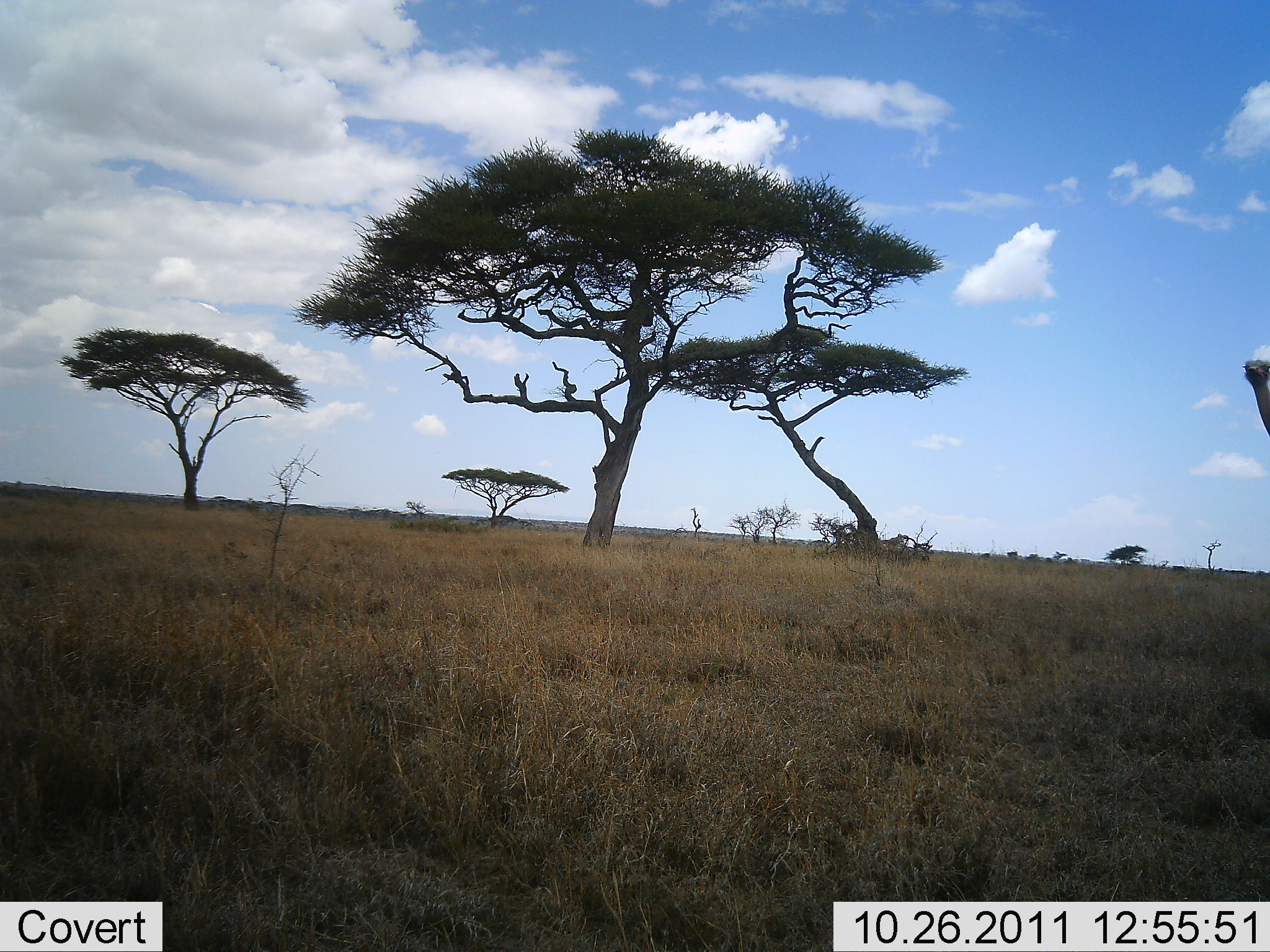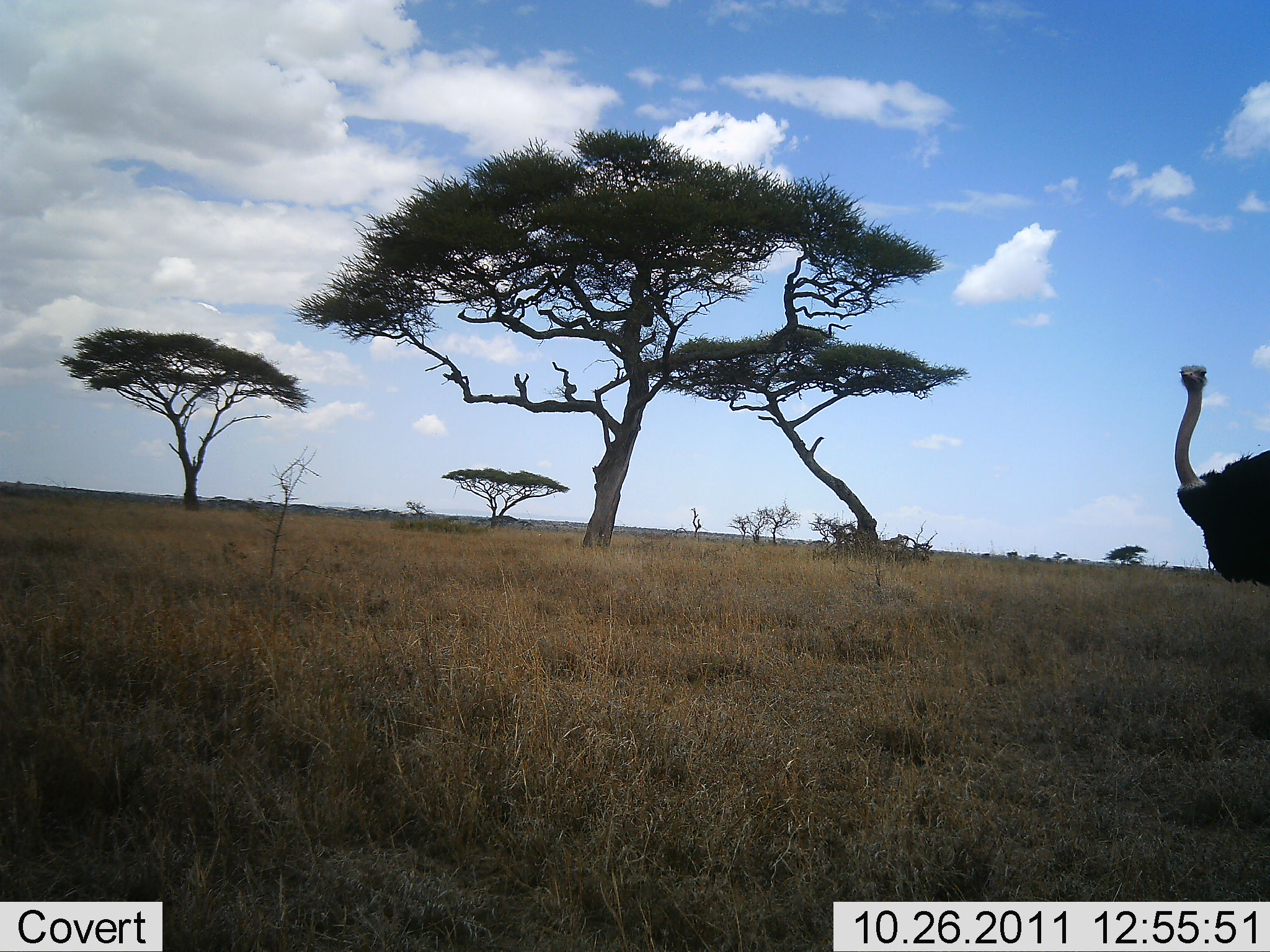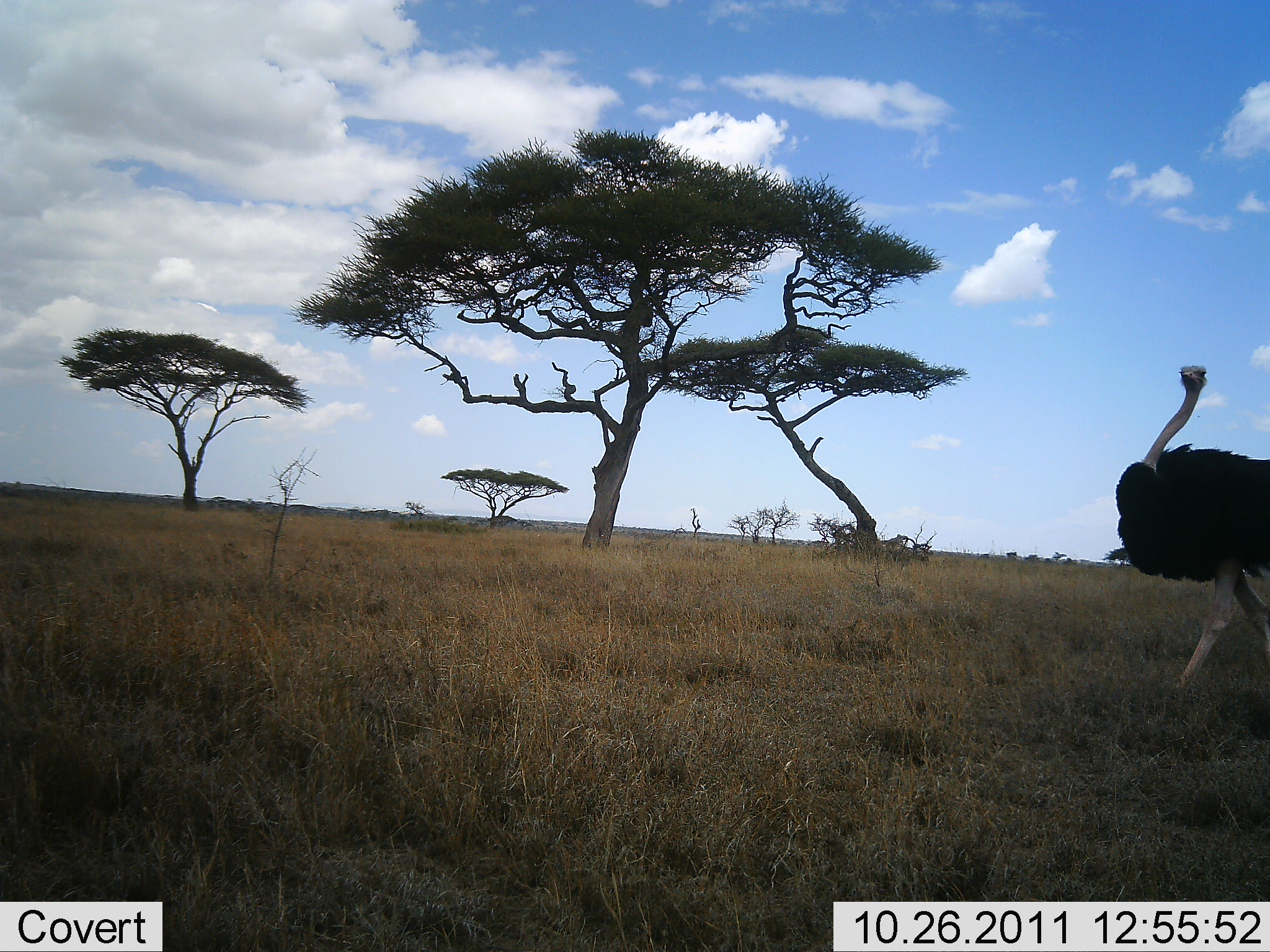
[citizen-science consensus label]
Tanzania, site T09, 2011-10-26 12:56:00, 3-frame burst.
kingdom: Animalia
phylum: Chordata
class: Aves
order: Struthioniformes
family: Struthionidae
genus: Struthio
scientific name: Struthio camelus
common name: ostrich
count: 1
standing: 0%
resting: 0%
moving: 100%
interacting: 0%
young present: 0%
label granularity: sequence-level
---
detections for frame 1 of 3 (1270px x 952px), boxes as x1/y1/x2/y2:
animal: 1242/359/1270/444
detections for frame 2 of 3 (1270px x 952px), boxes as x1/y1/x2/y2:
animal: 1174/363/1270/740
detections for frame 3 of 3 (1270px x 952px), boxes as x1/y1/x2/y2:
animal: 1115/363/1269/697